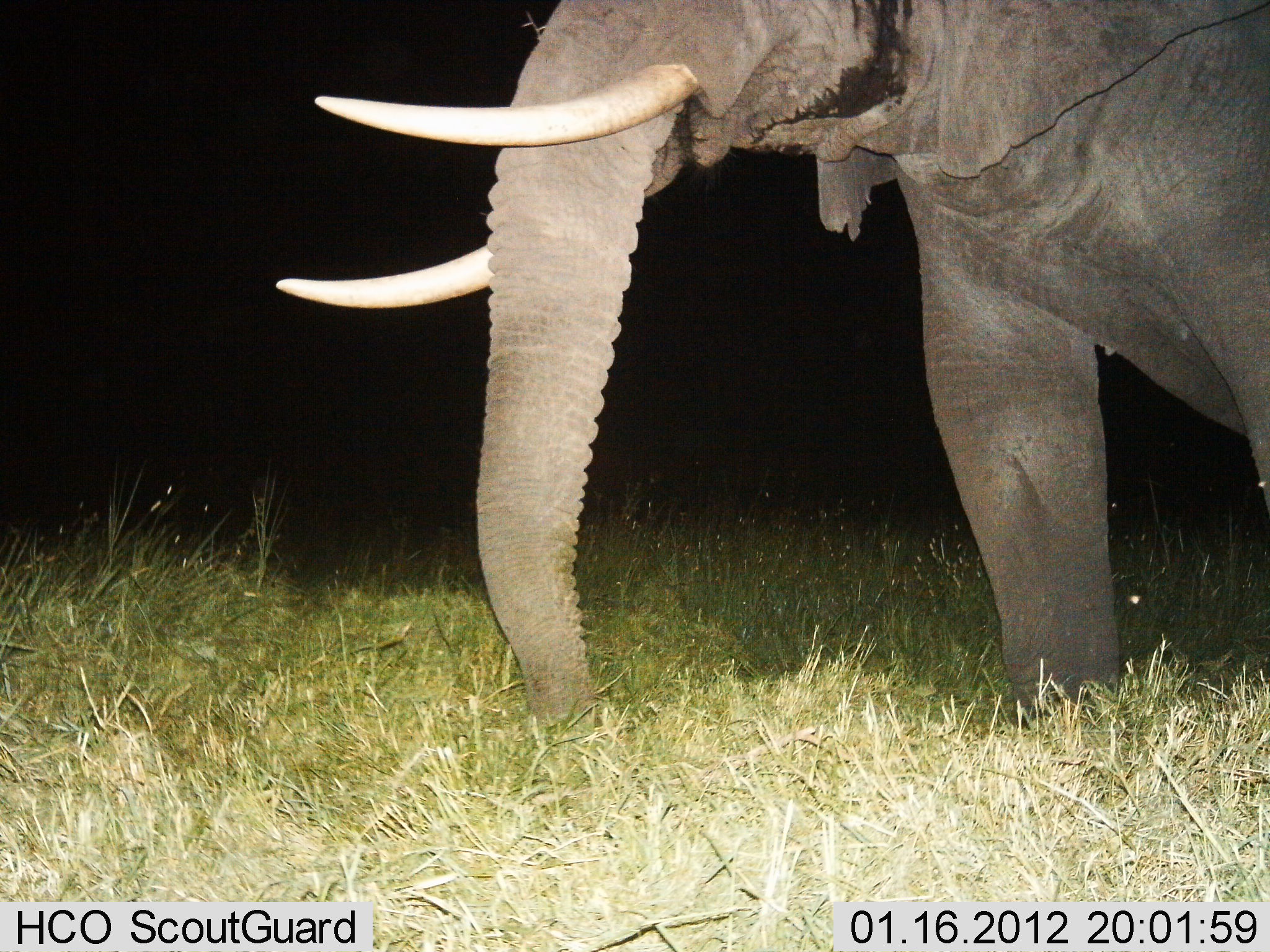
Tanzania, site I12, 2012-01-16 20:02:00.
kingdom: Animalia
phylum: Chordata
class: Mammalia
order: Proboscidea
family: Elephantidae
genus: Loxodonta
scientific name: Loxodonta africana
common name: african bush elephant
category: elephant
Elephant (african bush elephant) (Loxodonta africana), count 1. Behavior (volunteer vote fractions): standing 68%, resting 0%, moving 32%, interacting 0%. Young present (vote fraction): 0%. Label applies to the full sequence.